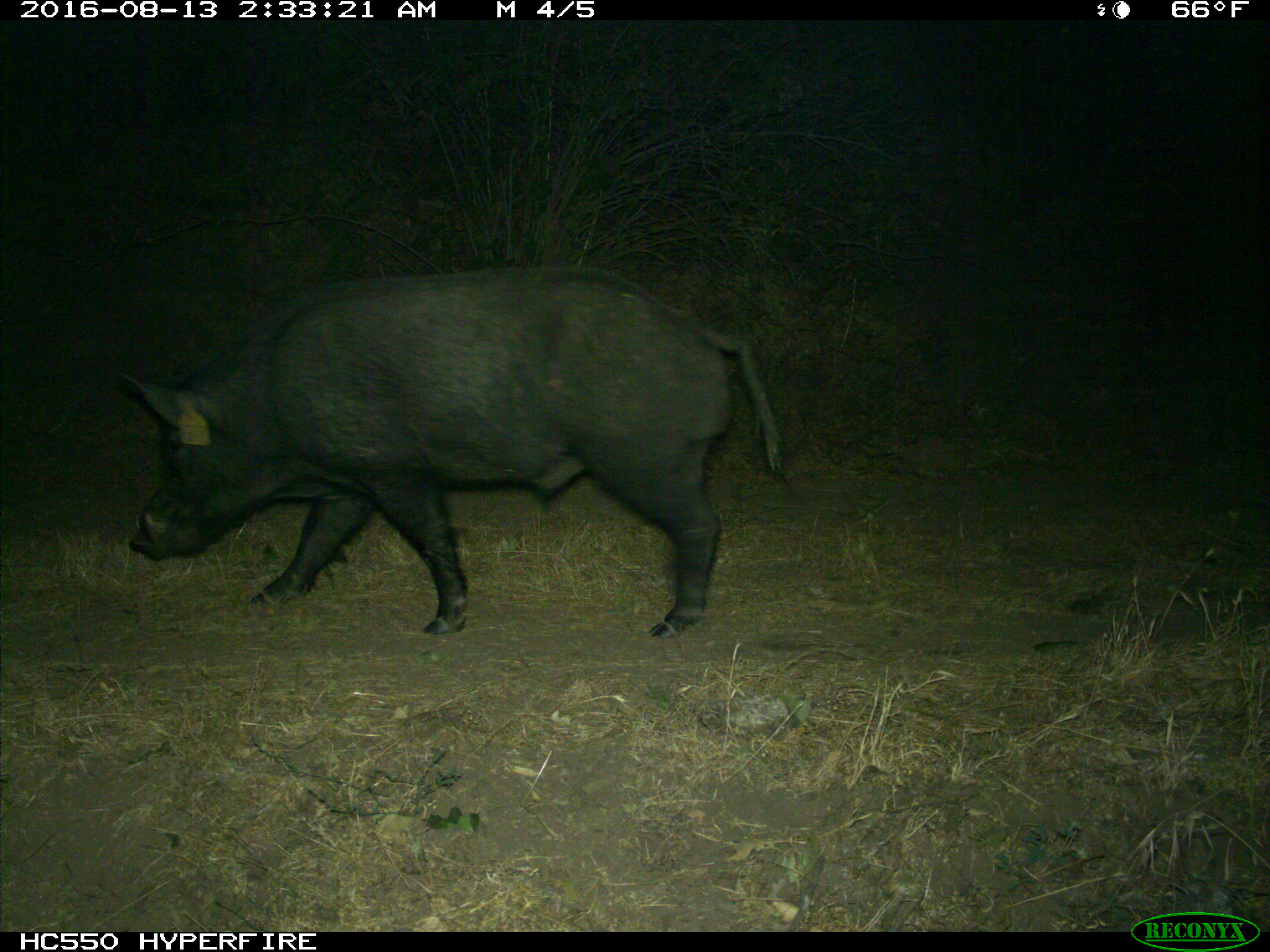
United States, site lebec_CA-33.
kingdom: Animalia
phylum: Chordata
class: Mammalia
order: Artiodactyla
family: Suidae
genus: Sus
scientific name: Sus scrofa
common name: wild boar